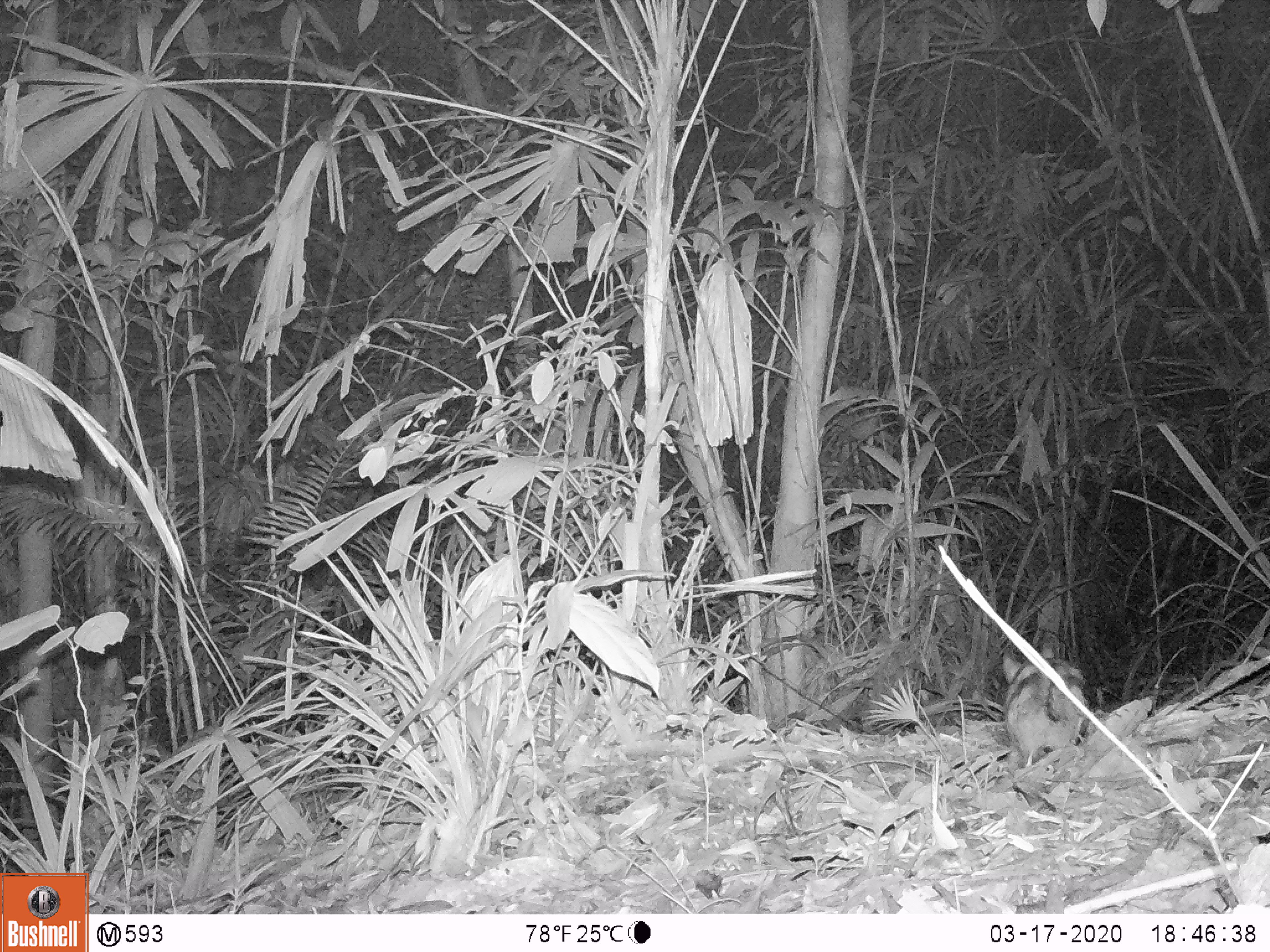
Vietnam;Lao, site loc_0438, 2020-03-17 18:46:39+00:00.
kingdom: Animalia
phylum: Chordata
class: Mammalia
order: Lagomorpha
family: Leporidae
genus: Nesolagus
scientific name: Nesolagus timminsi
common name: annamite striped rabbit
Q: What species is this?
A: Annamite striped rabbit (Nesolagus timminsi).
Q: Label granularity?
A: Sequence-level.